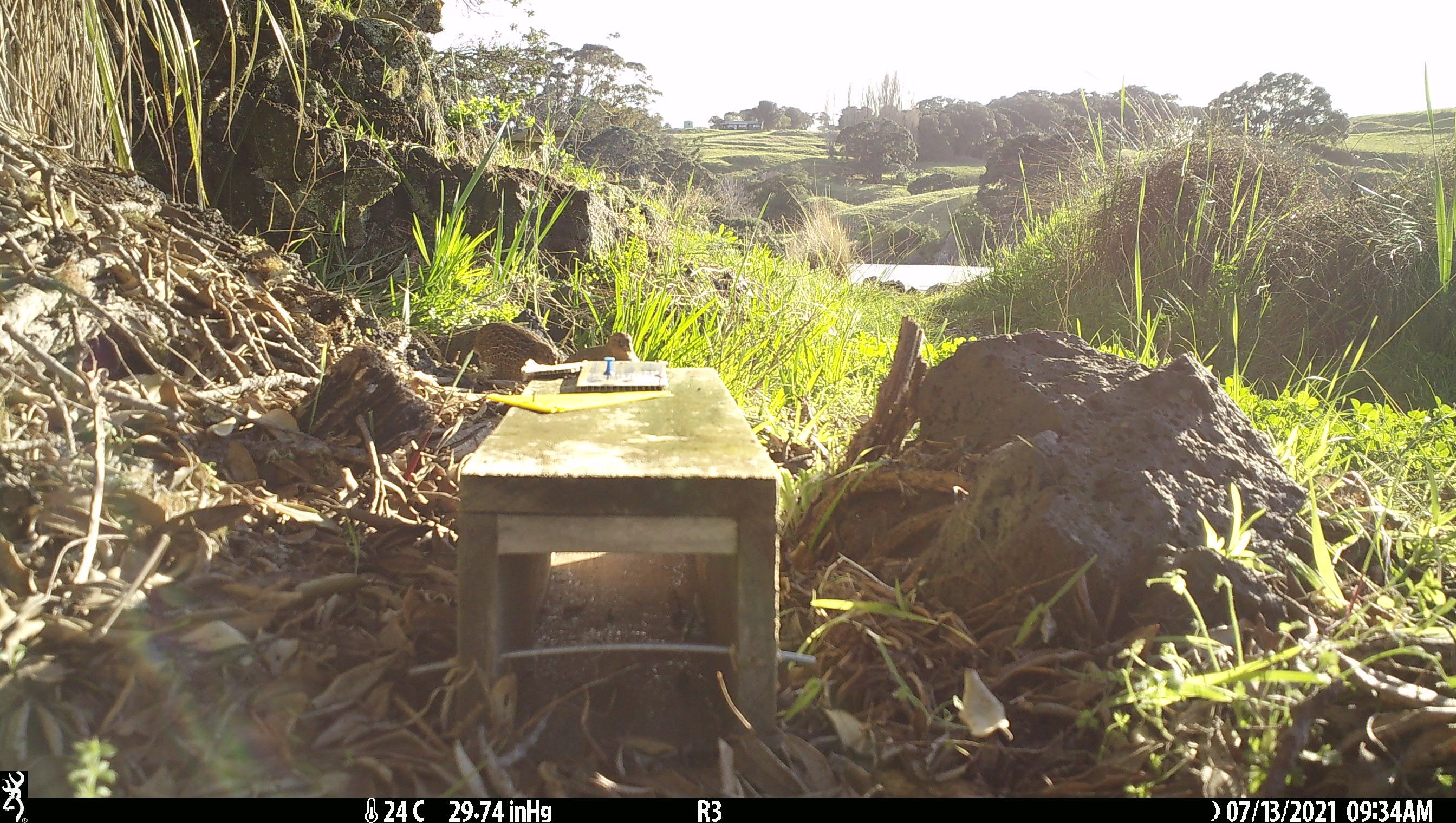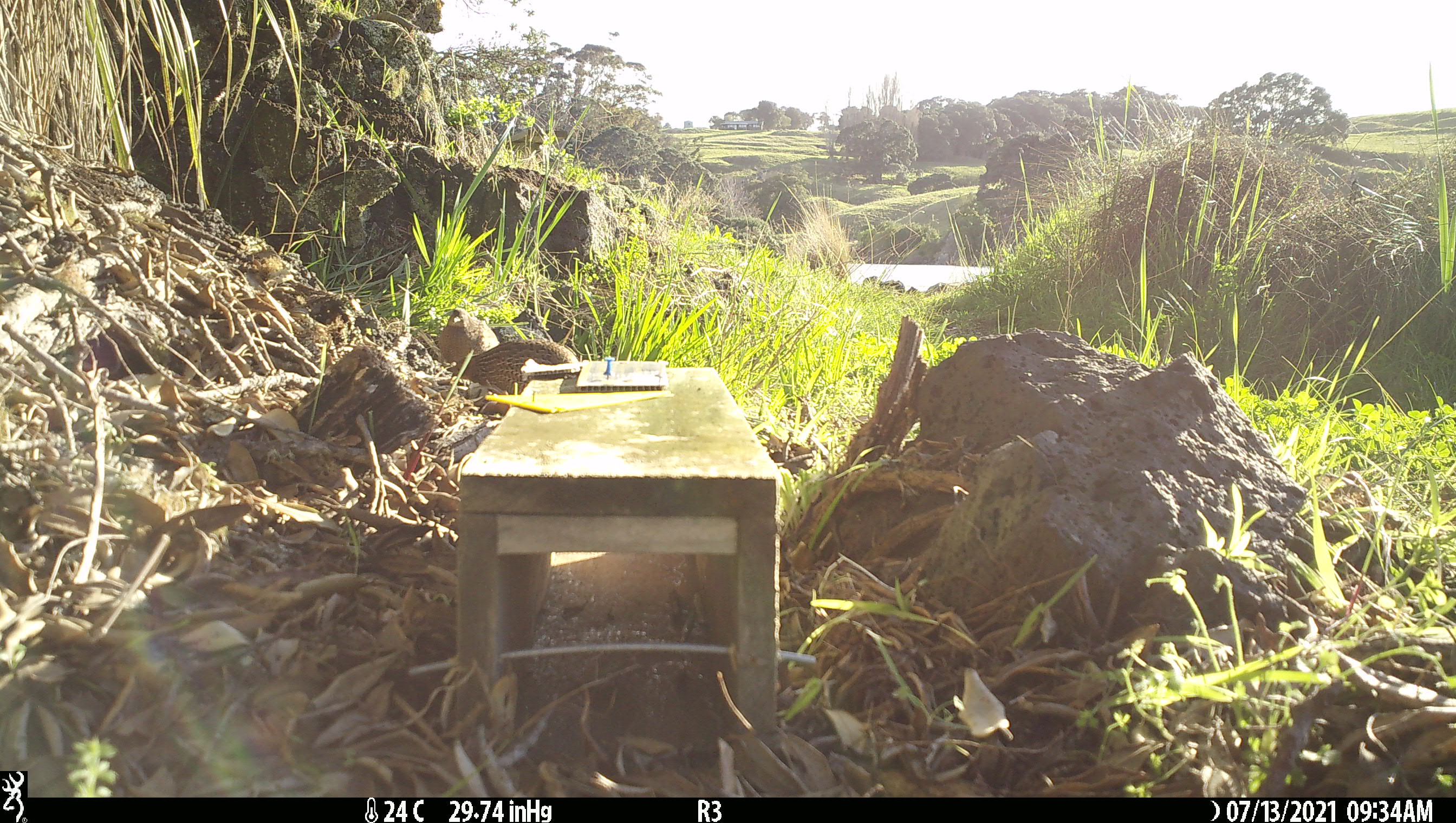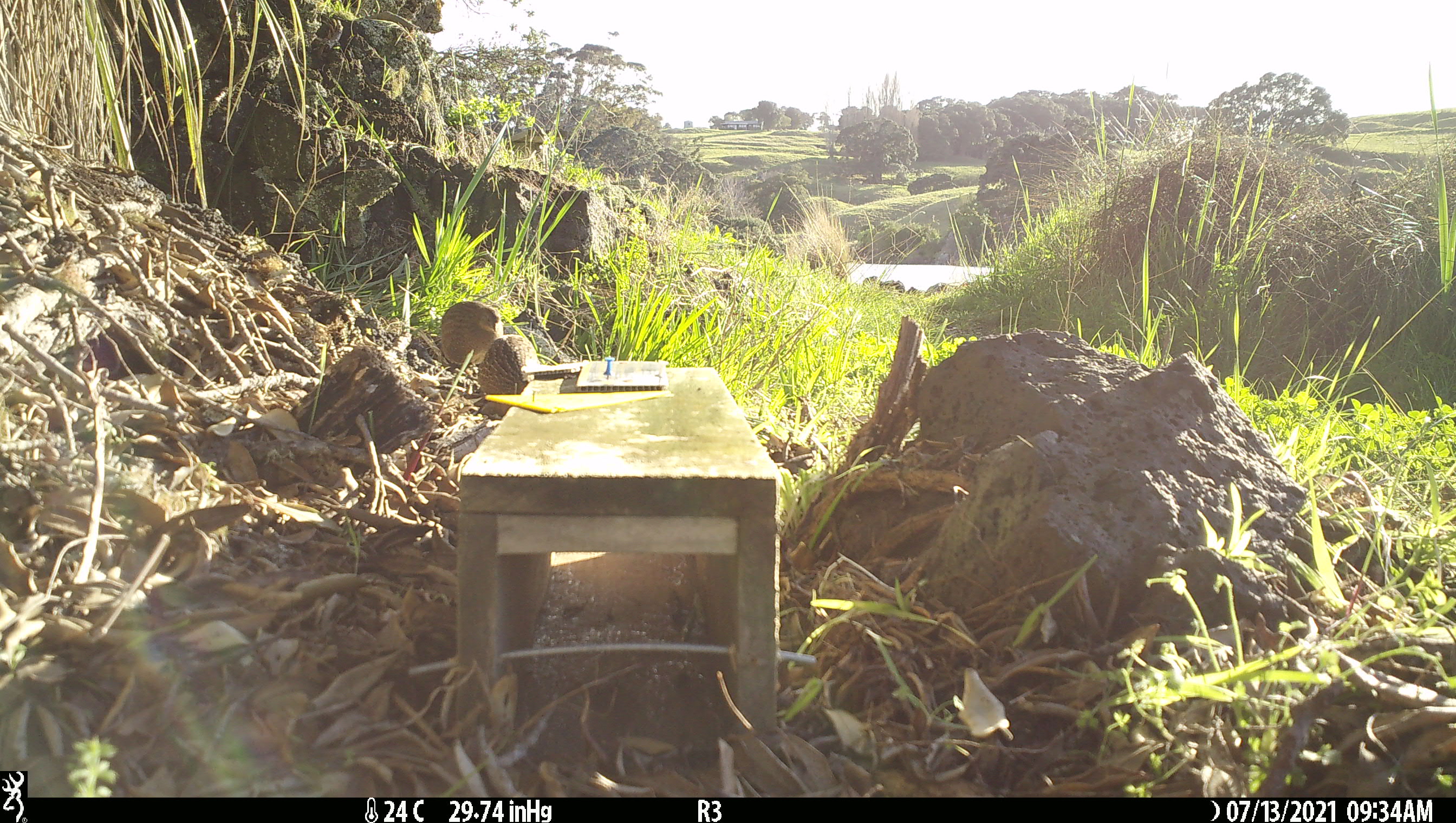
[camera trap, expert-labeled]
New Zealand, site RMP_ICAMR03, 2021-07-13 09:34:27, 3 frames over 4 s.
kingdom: Animalia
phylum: Chordata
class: Aves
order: Galliformes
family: Phasianidae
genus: Synoicus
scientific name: Synoicus ypsilophorus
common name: brown quail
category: quail brown